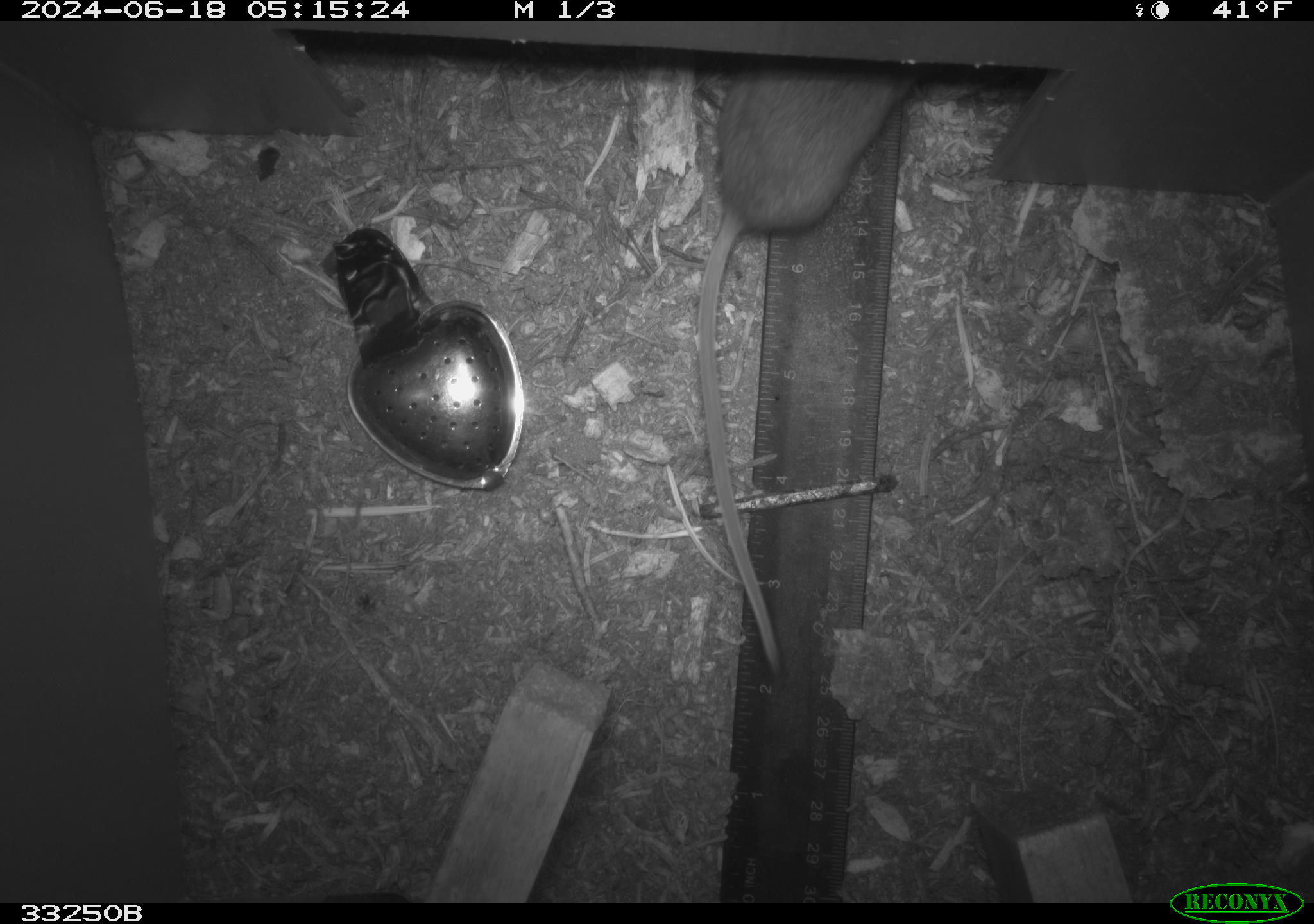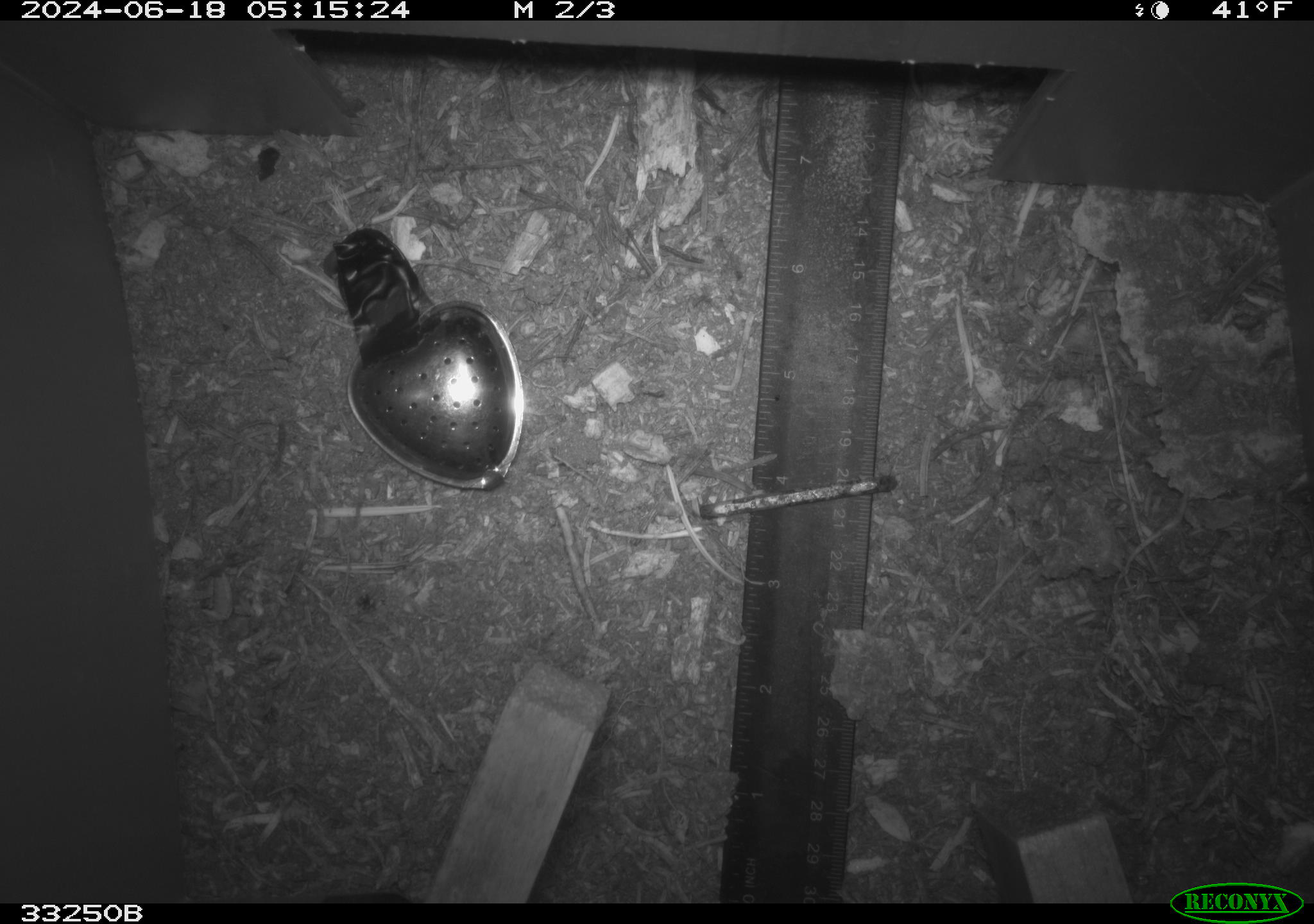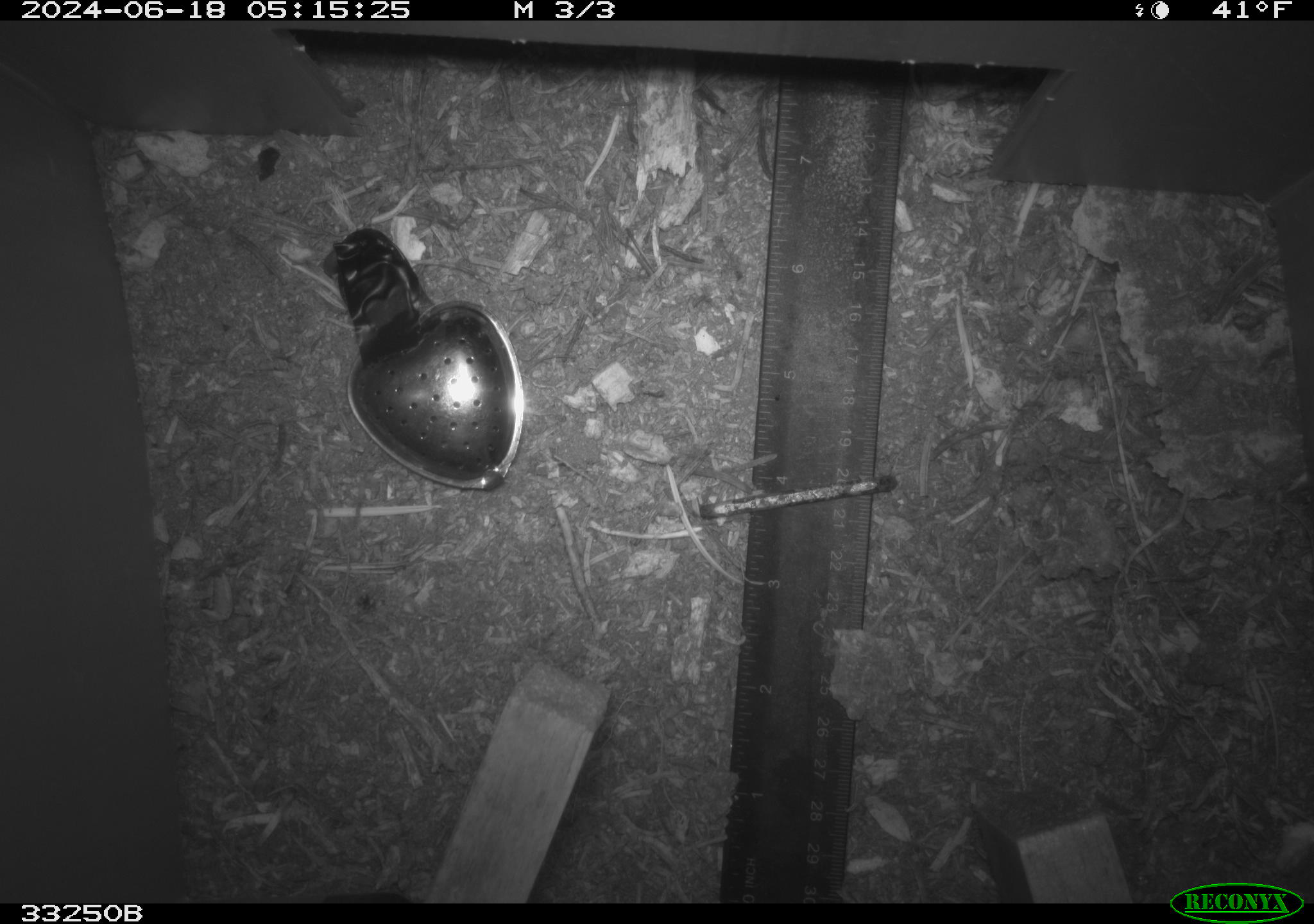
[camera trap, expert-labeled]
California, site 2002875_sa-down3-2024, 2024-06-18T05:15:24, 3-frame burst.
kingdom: Animalia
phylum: Chordata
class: Mammalia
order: Rodentia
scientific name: Rodentia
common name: rodent